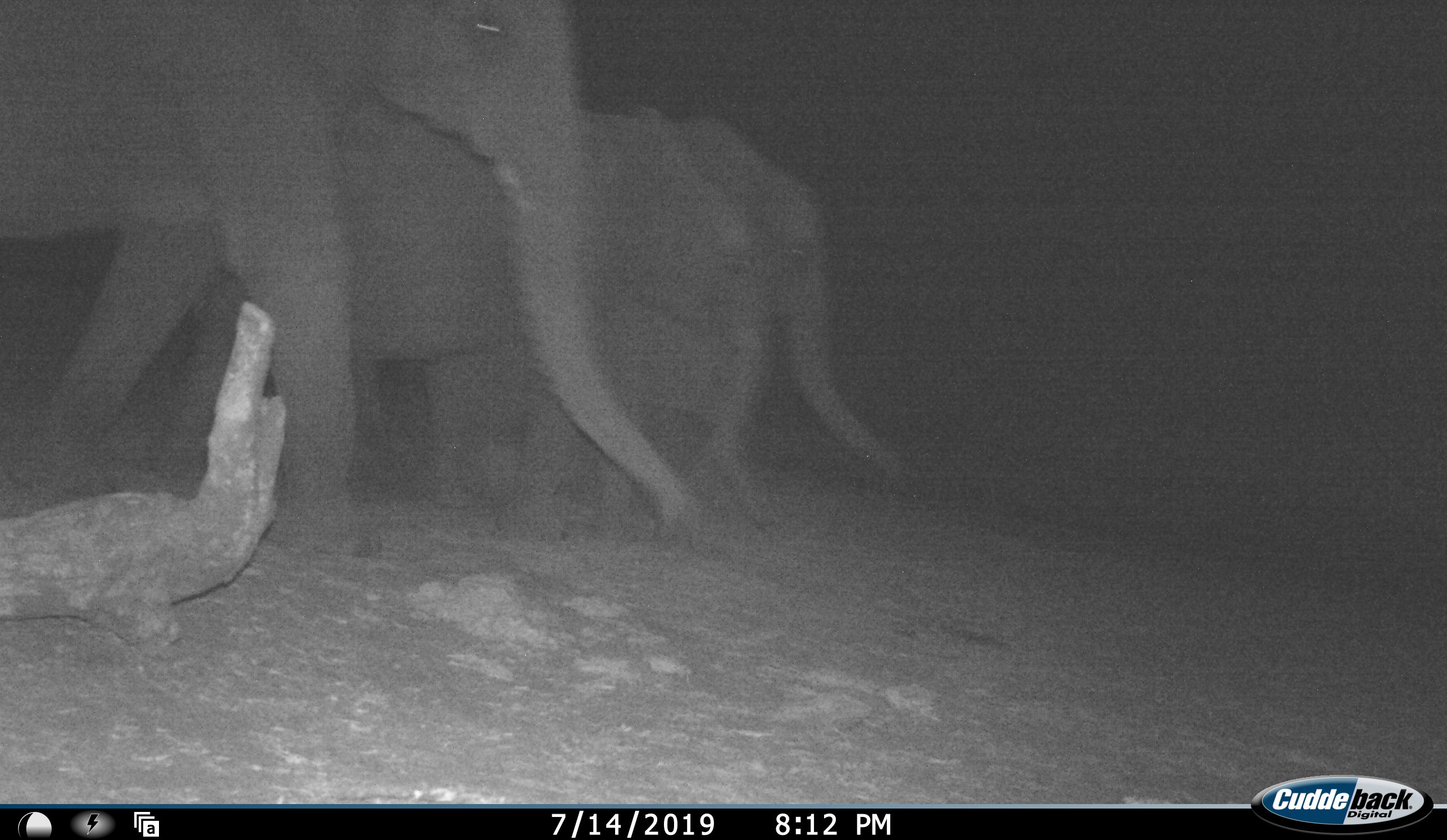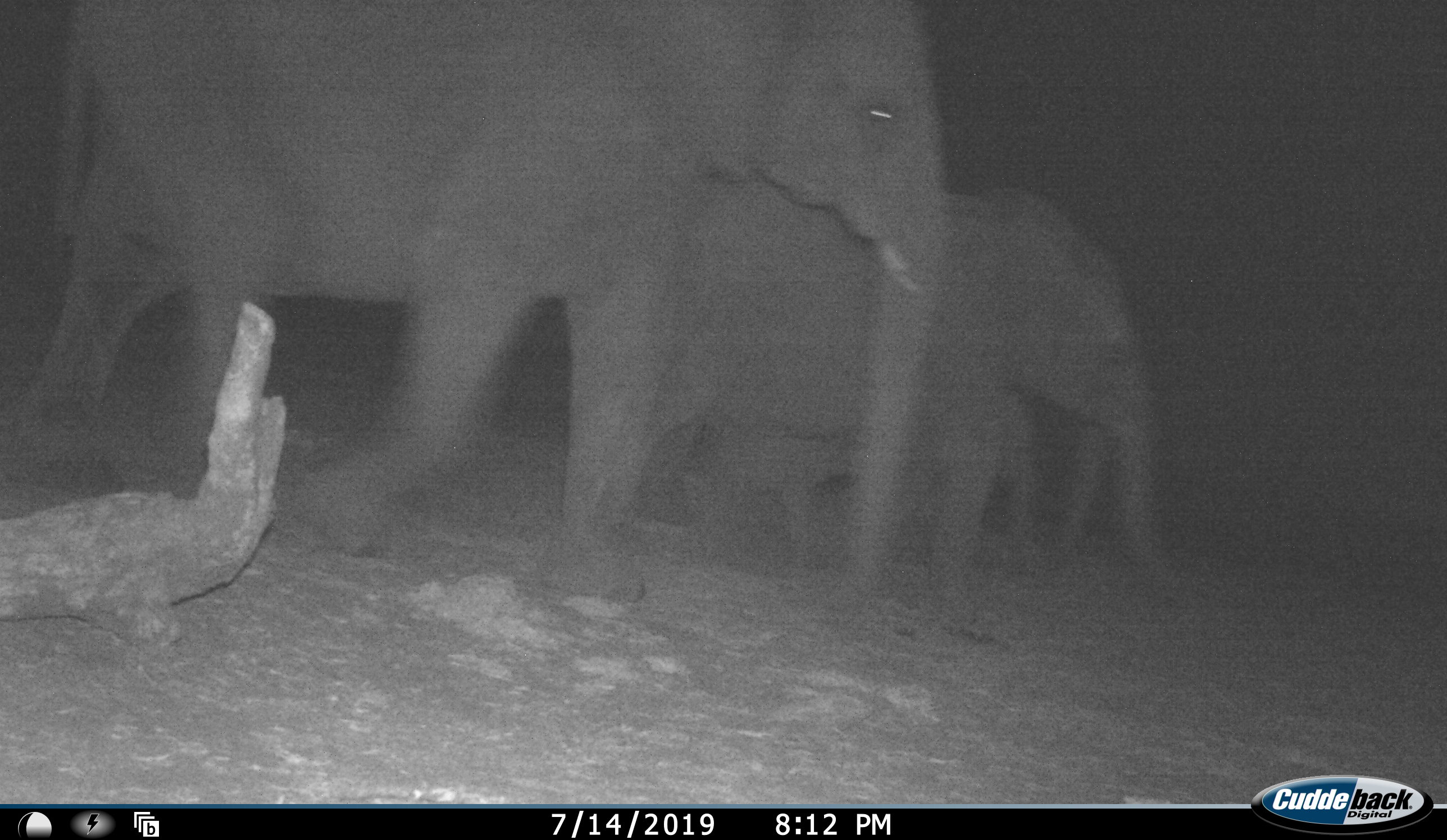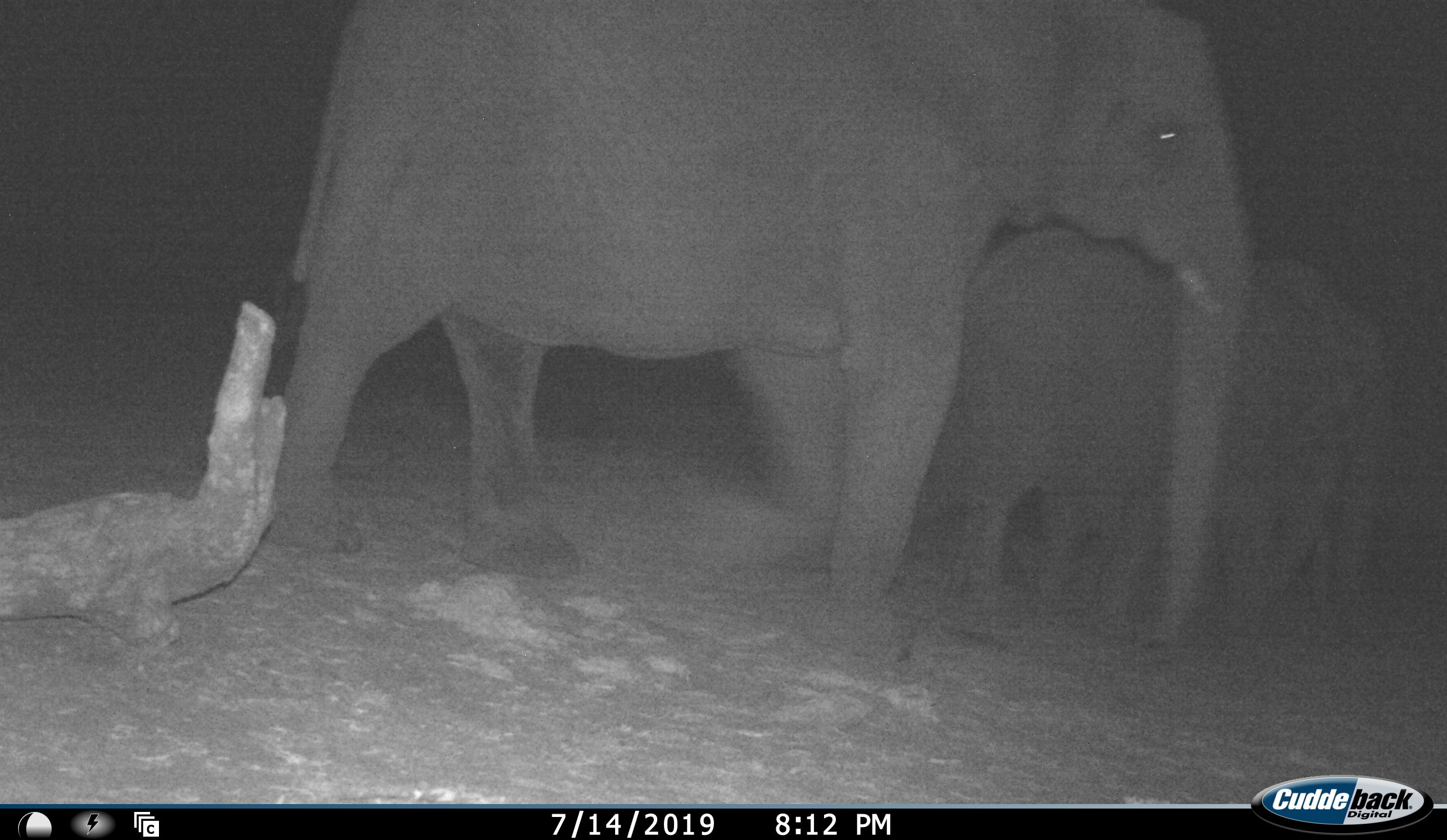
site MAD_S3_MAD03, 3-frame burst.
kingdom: Animalia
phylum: Chordata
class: Mammalia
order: Proboscidea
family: Elephantidae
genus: Loxodonta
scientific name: Loxodonta africana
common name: african bush elephant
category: elephant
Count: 3.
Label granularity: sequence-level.